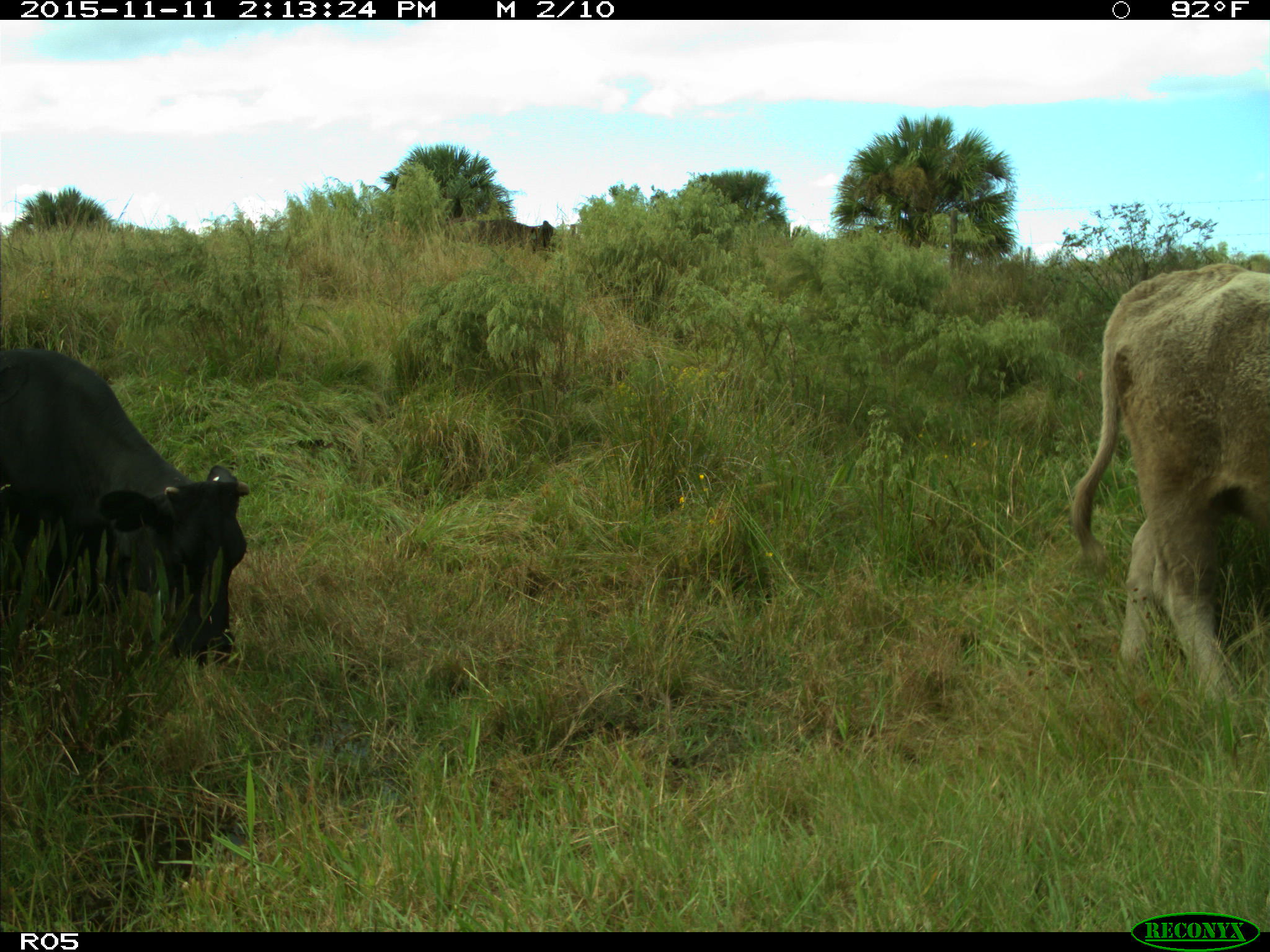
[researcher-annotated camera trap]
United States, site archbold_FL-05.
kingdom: Animalia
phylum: Chordata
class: Mammalia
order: Artiodactyla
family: Bovidae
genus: Bos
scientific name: Bos taurus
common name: domestic cow